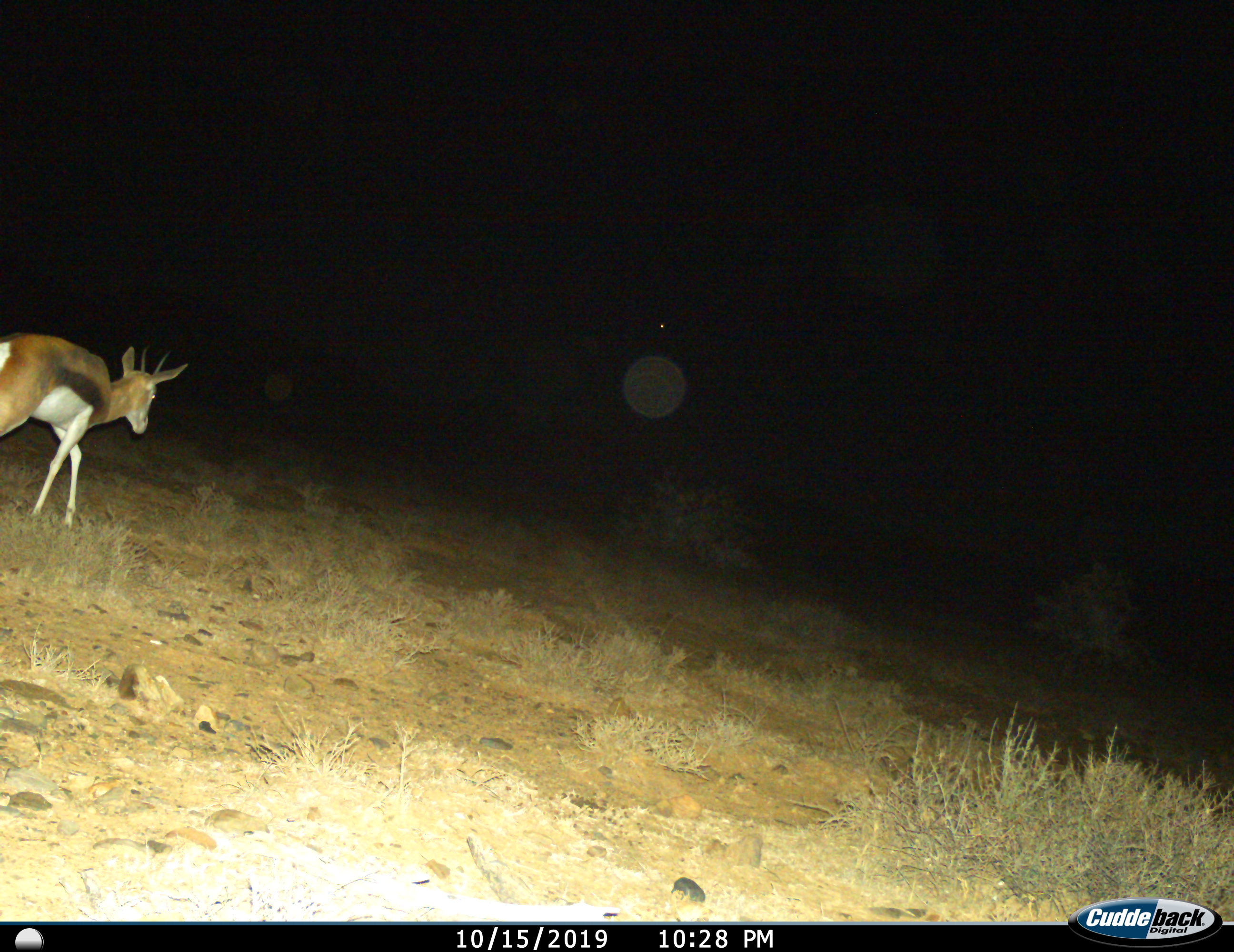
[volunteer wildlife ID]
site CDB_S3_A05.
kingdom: Animalia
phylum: Chordata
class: Mammalia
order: Artiodactyla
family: Bovidae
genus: Antidorcas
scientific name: Antidorcas marsupialis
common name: springbok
Springbok (Antidorcas marsupialis), count 1. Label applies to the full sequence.